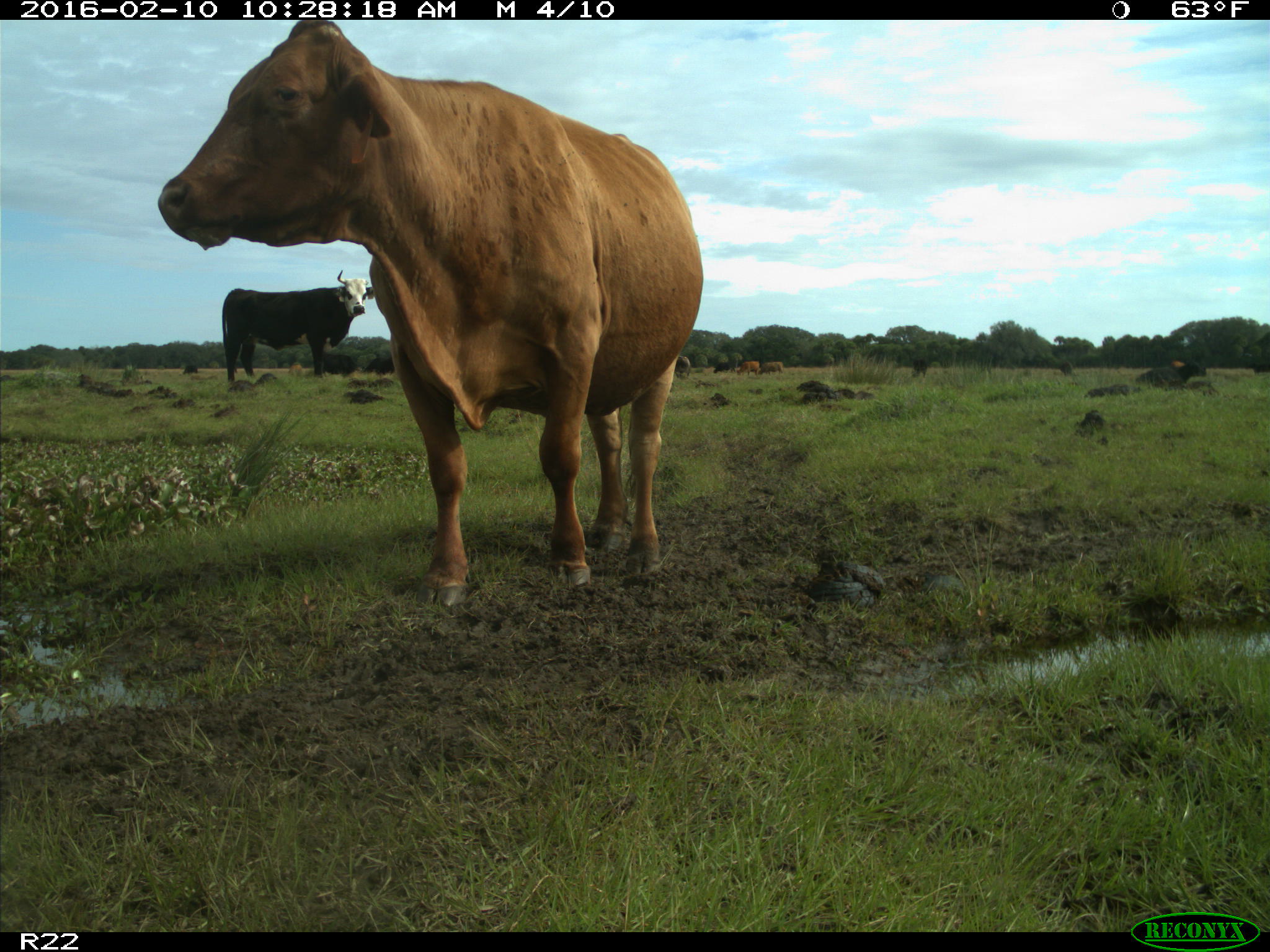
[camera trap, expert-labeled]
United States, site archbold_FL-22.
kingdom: Animalia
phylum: Chordata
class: Mammalia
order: Artiodactyla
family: Bovidae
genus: Bos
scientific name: Bos taurus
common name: domestic cow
Bos taurus (domestic cow).